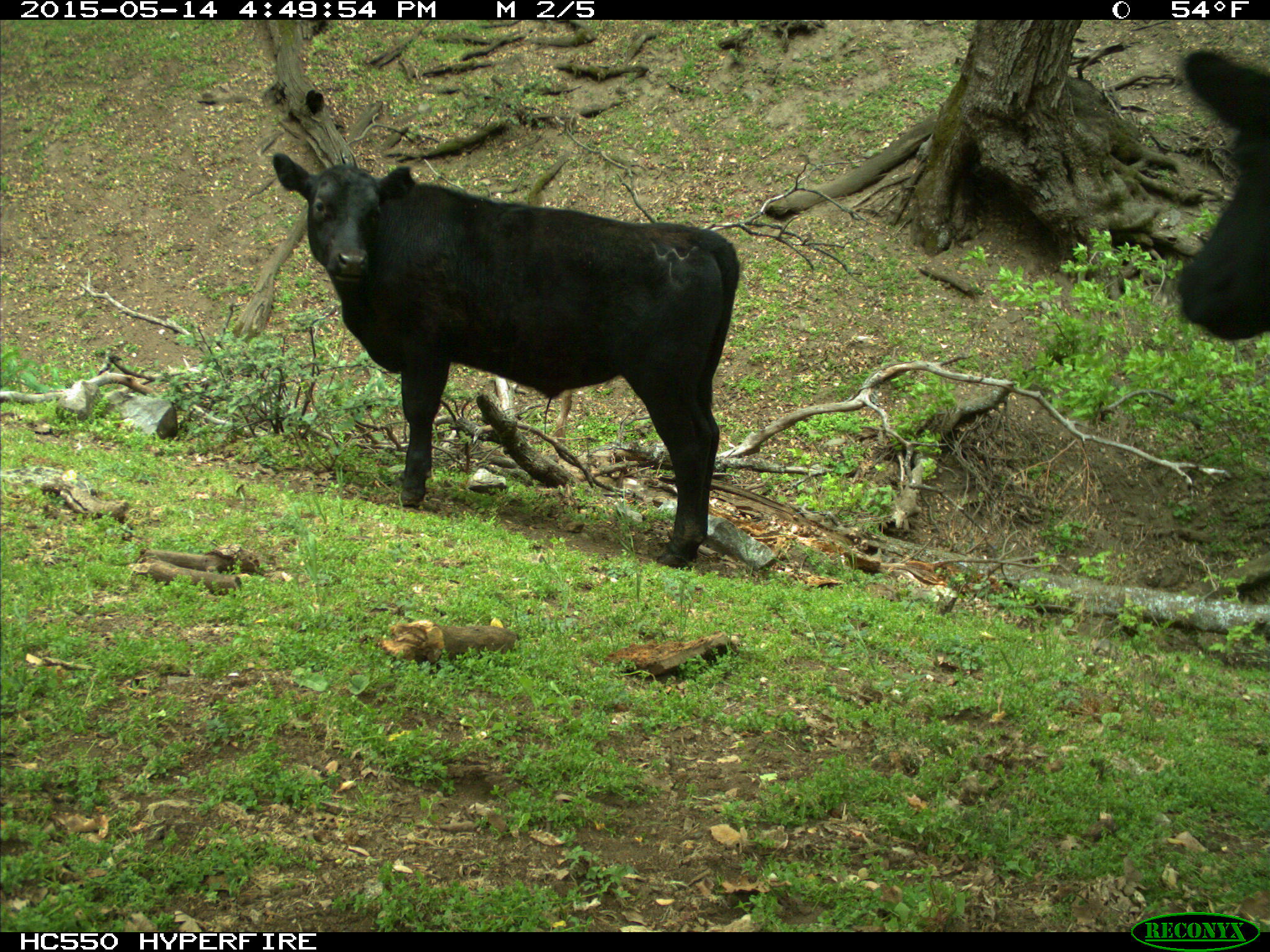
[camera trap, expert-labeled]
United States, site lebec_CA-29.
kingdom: Animalia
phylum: Chordata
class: Mammalia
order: Artiodactyla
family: Bovidae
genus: Bos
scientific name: Bos taurus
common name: domestic cow